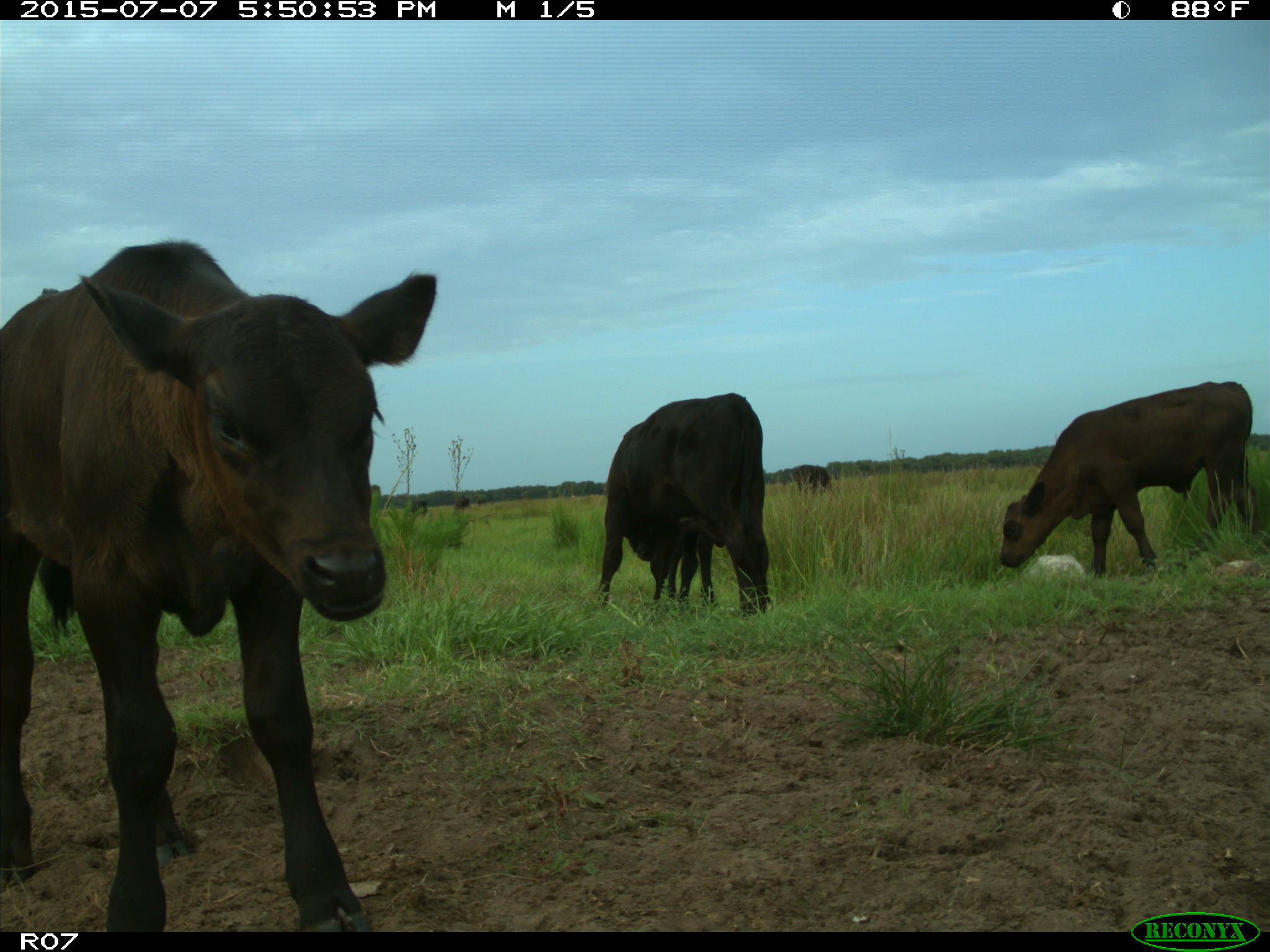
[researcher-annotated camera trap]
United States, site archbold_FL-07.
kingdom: Animalia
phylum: Chordata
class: Mammalia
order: Artiodactyla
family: Bovidae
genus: Bos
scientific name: Bos taurus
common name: domestic cow